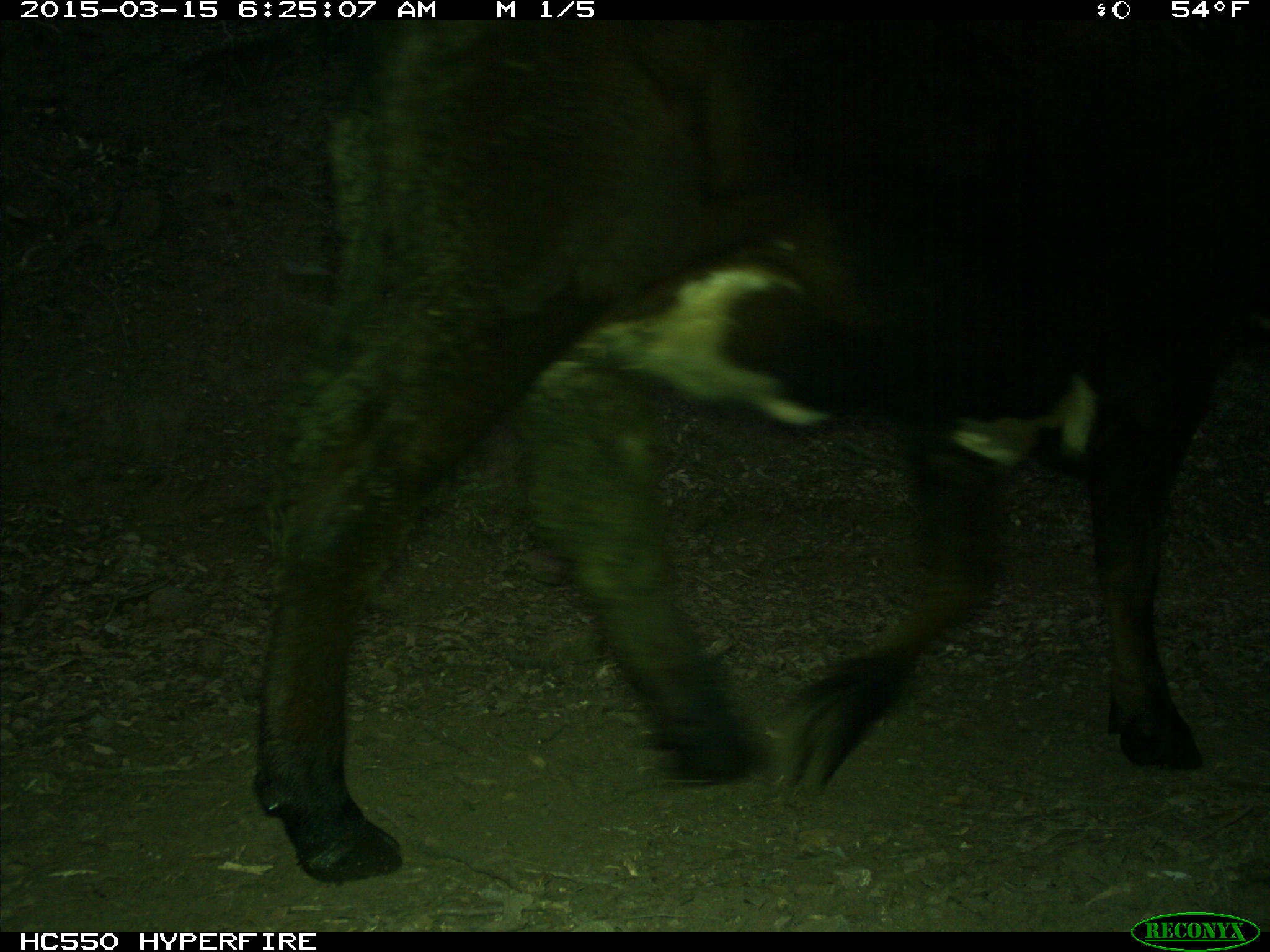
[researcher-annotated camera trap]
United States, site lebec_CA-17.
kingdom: Animalia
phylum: Chordata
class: Mammalia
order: Artiodactyla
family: Bovidae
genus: Bos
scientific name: Bos taurus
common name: domestic cow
Bos taurus (domestic cow).